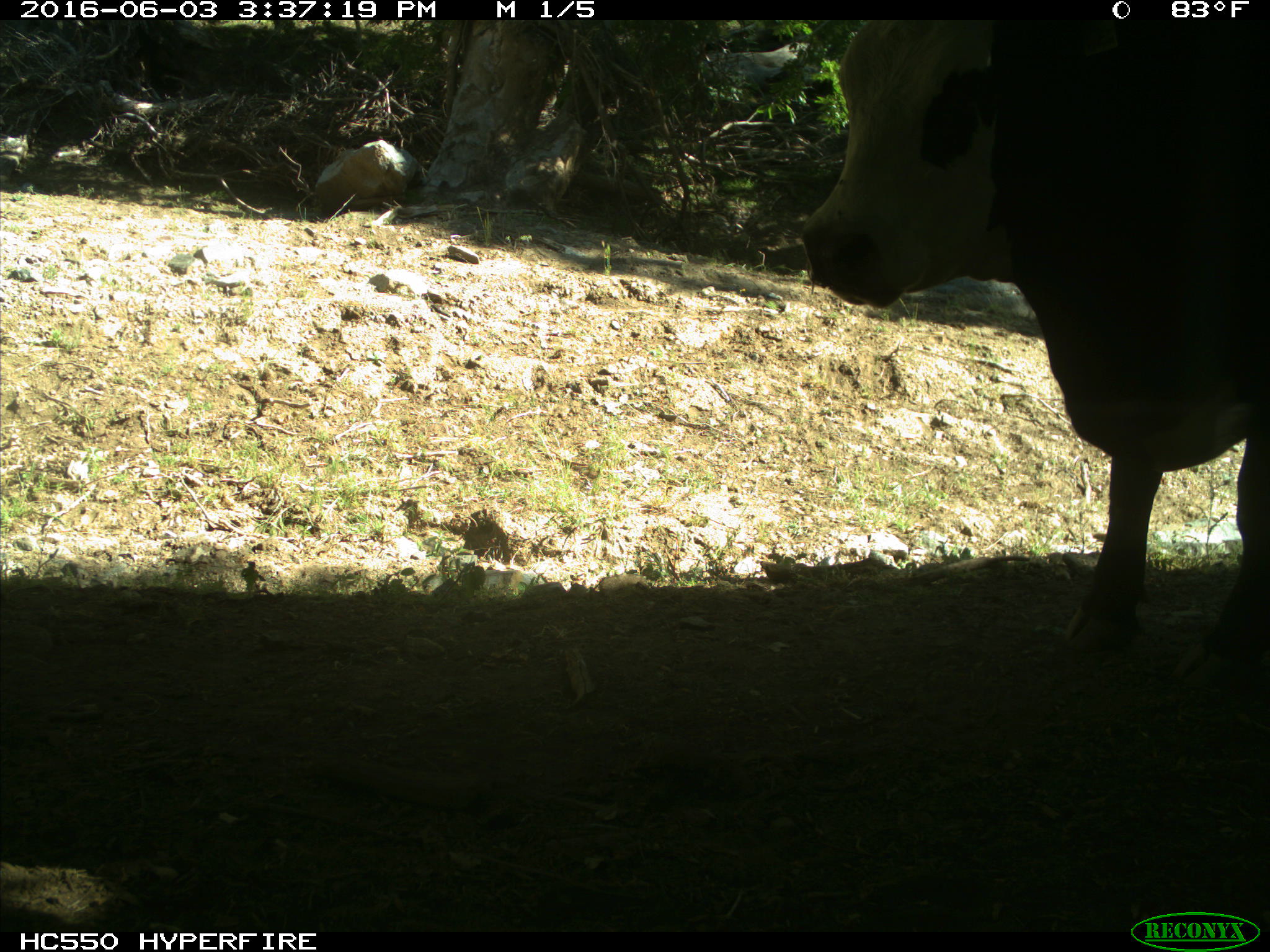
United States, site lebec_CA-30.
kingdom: Animalia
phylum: Chordata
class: Mammalia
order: Artiodactyla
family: Bovidae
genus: Bos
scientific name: Bos taurus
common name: domestic cow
Bos taurus (domestic cow).